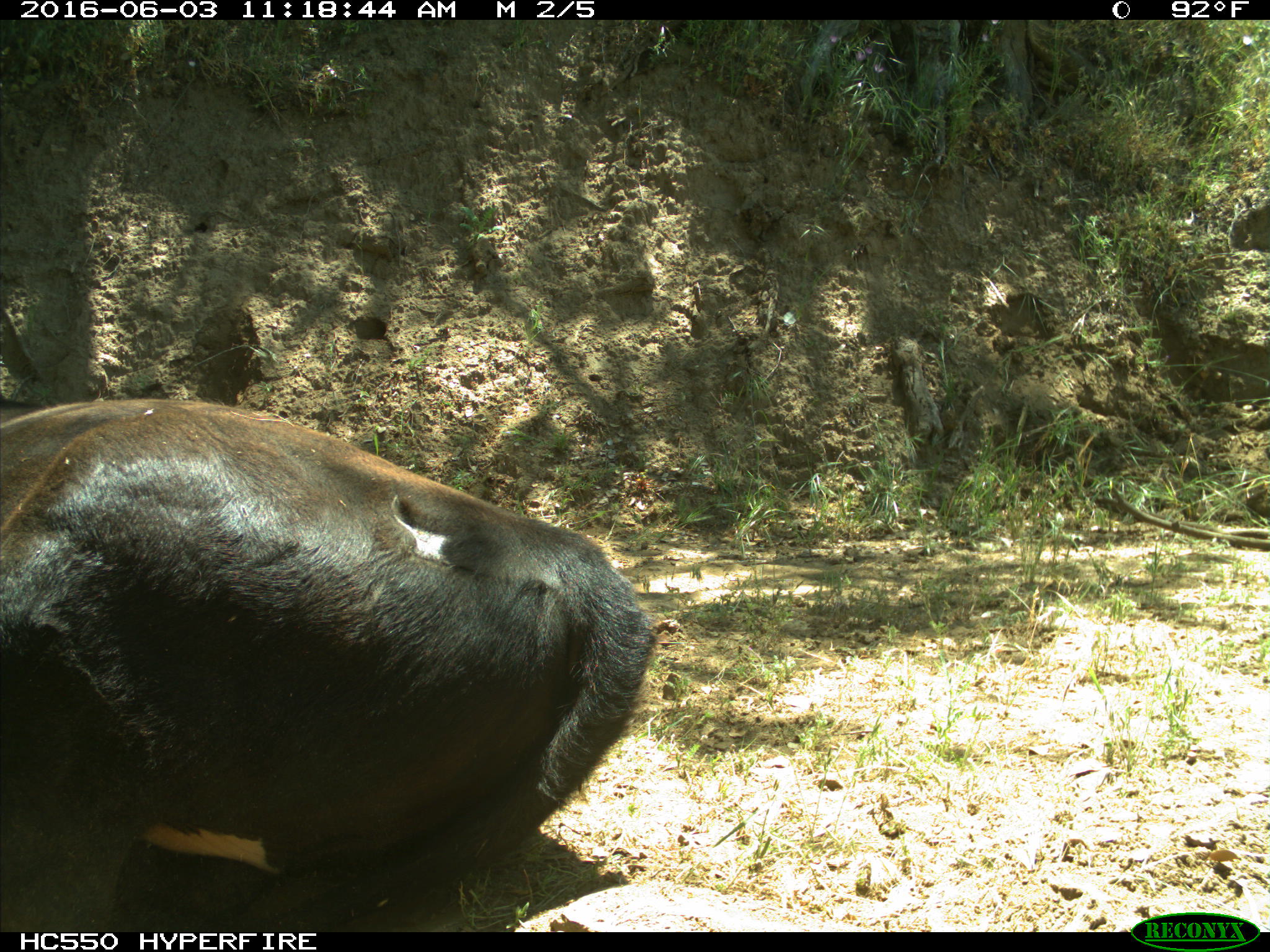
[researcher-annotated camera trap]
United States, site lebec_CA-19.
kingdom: Animalia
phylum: Chordata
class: Mammalia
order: Artiodactyla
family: Bovidae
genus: Bos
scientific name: Bos taurus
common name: domestic cow